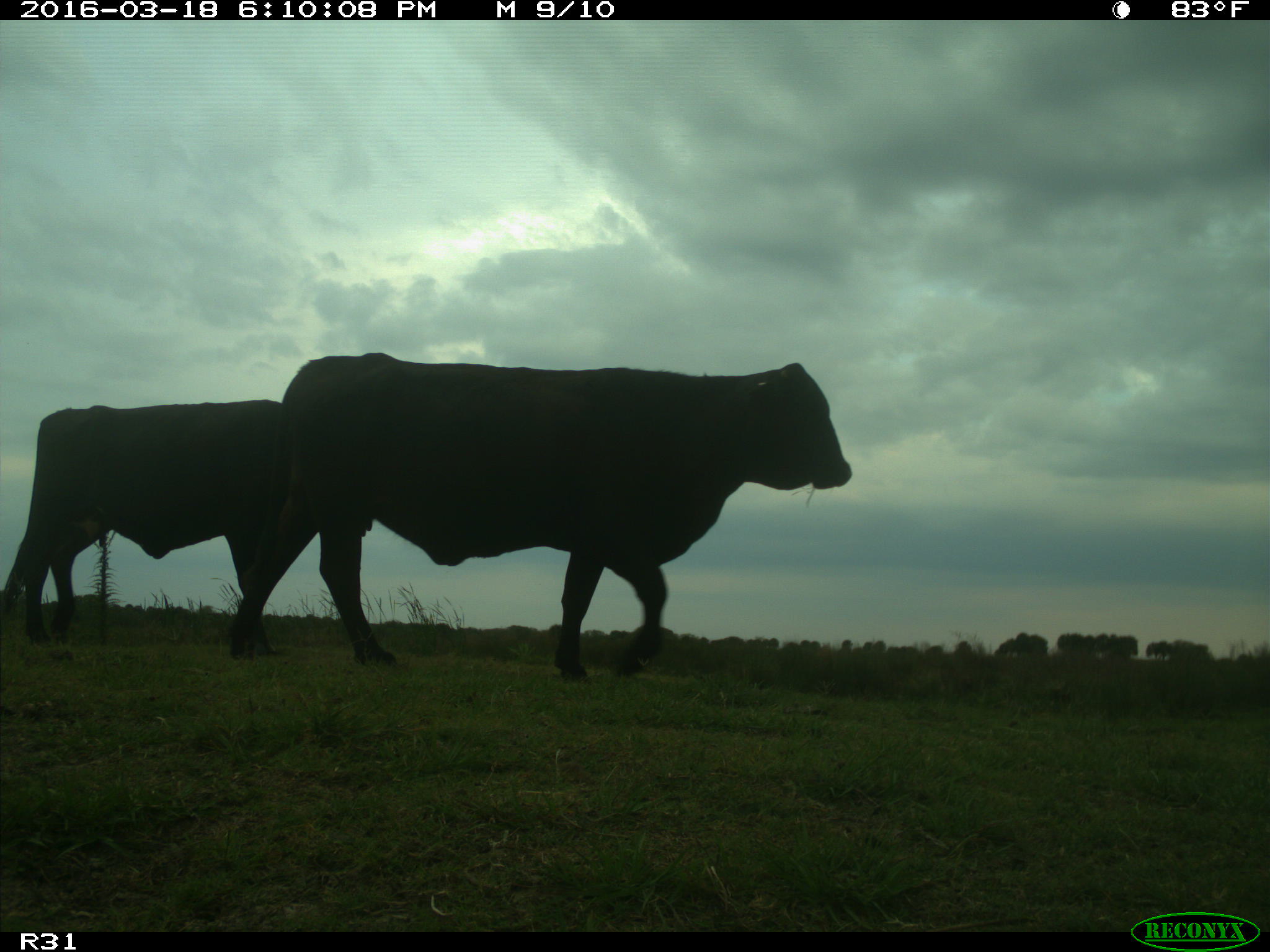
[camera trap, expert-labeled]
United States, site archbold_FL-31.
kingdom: Animalia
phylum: Chordata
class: Mammalia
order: Artiodactyla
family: Bovidae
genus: Bos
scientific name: Bos taurus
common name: domestic cow